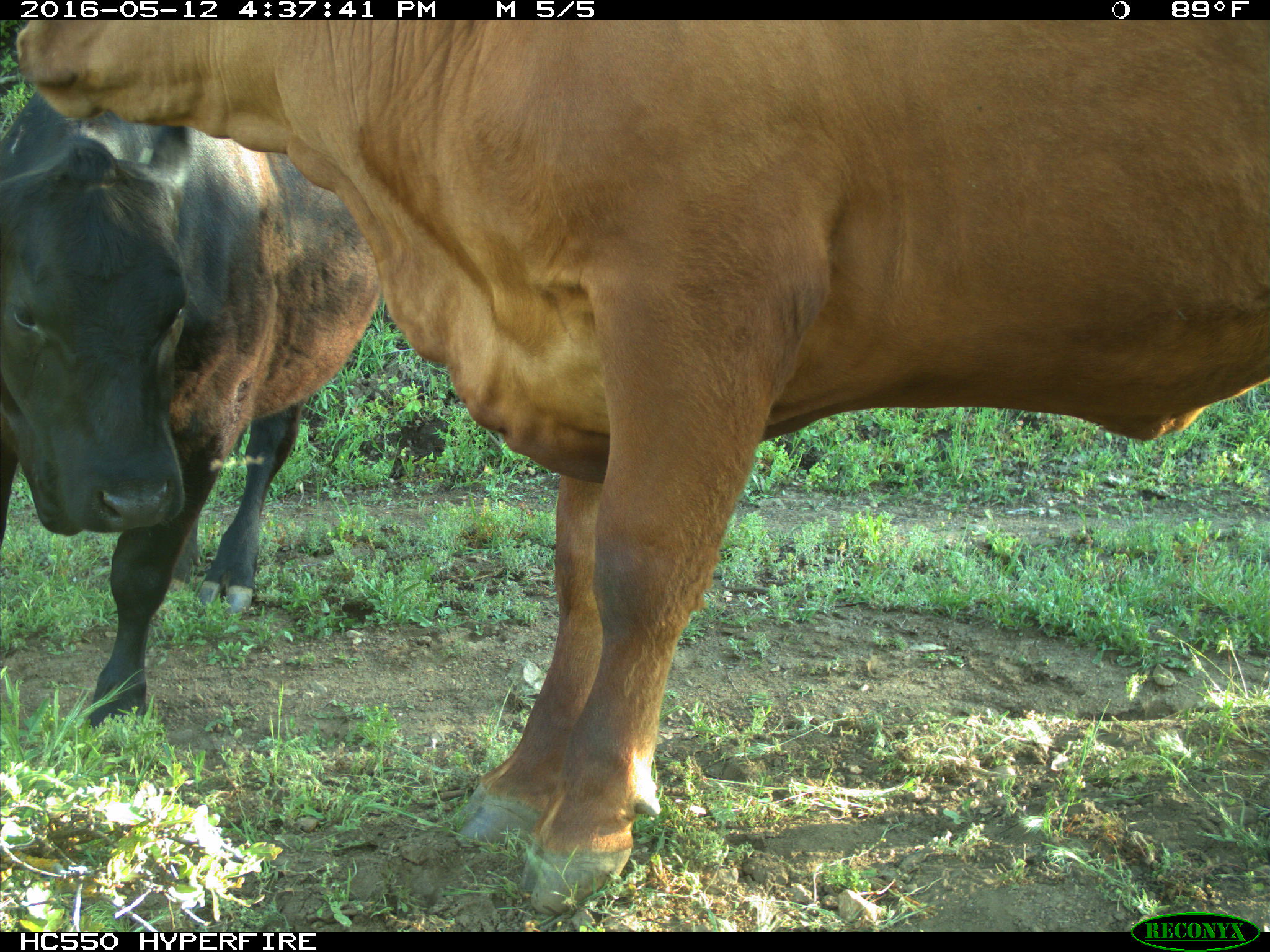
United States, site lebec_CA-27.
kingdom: Animalia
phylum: Chordata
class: Mammalia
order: Artiodactyla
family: Bovidae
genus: Bos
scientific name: Bos taurus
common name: domestic cow